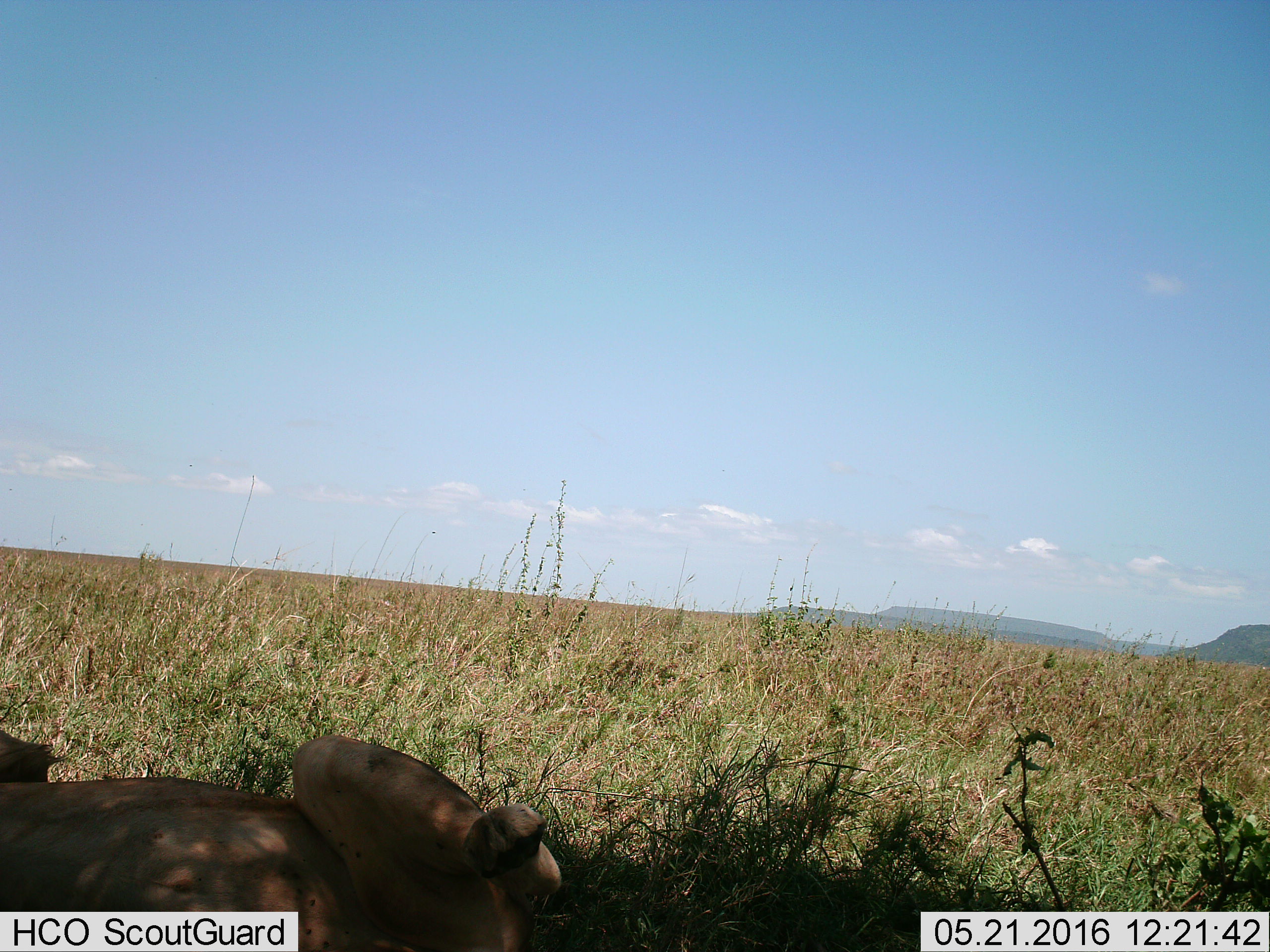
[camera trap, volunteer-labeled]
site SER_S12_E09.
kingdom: Animalia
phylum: Chordata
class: Mammalia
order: Carnivora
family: Felidae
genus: Panthera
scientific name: Panthera leo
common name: lion female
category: lionfemale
Lionfemale (lion female) (Panthera leo), count 1. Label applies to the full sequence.